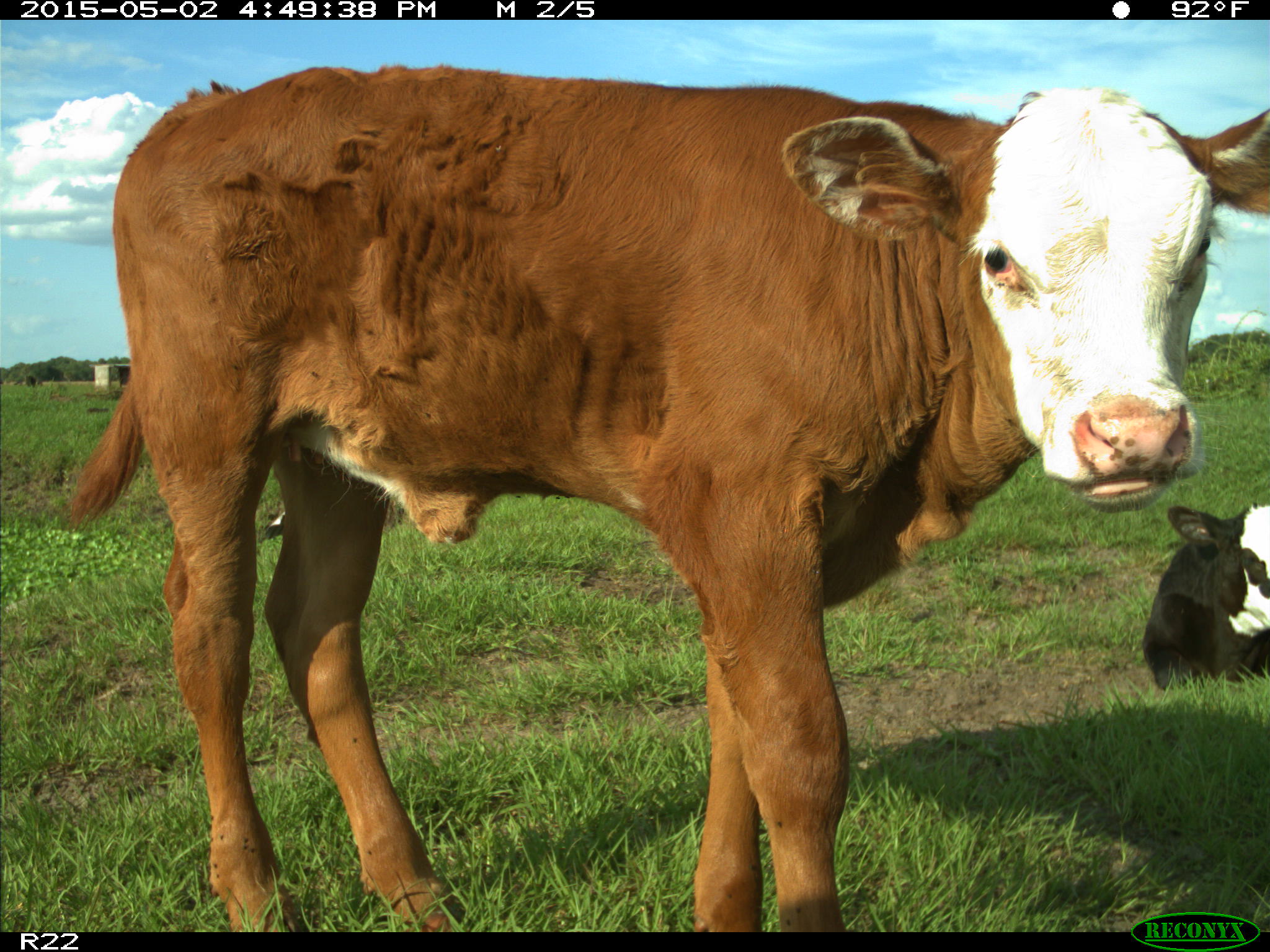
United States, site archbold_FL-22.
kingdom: Animalia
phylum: Chordata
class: Mammalia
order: Artiodactyla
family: Bovidae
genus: Bos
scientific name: Bos taurus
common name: domestic cow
Bos taurus (domestic cow).